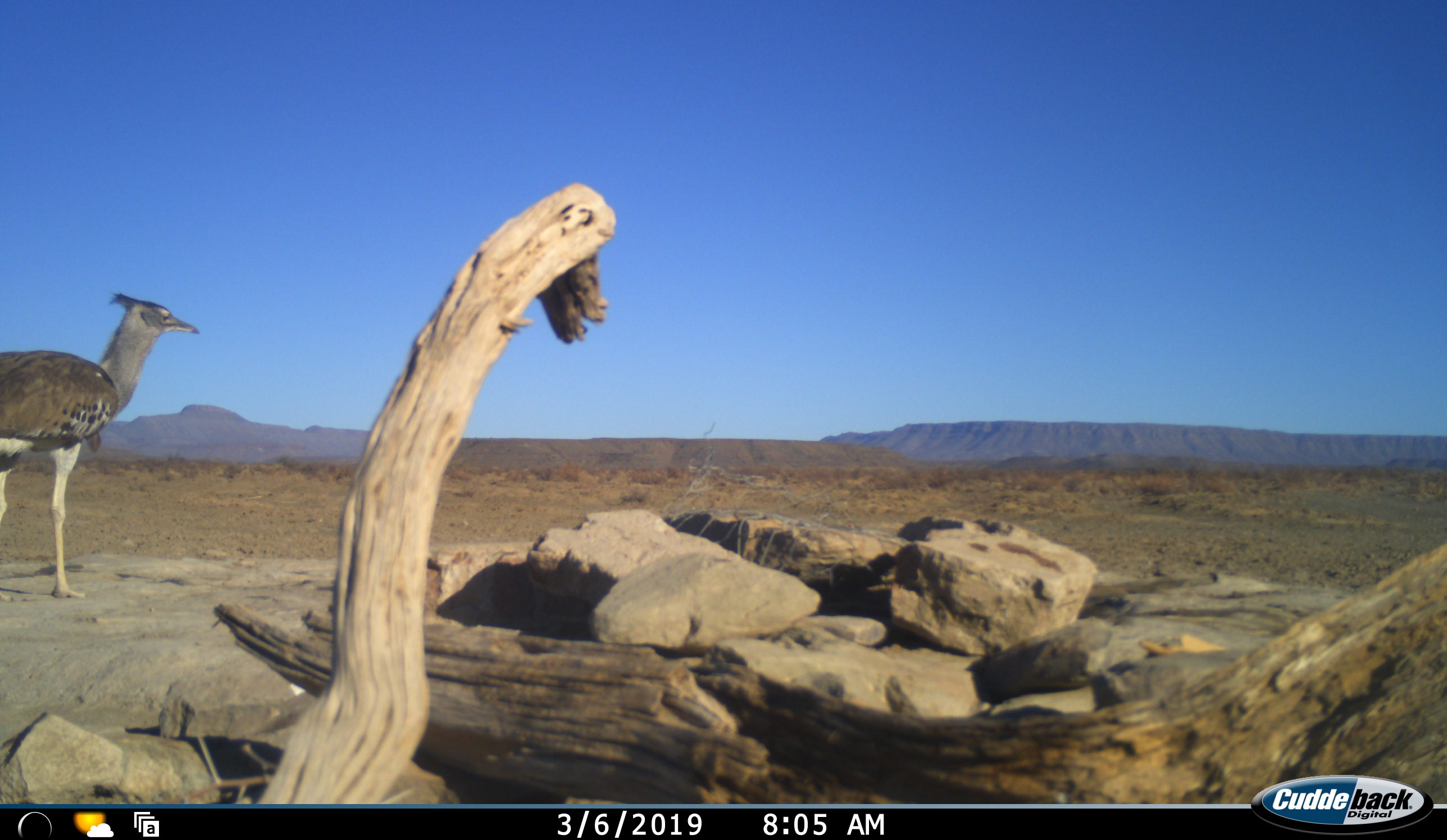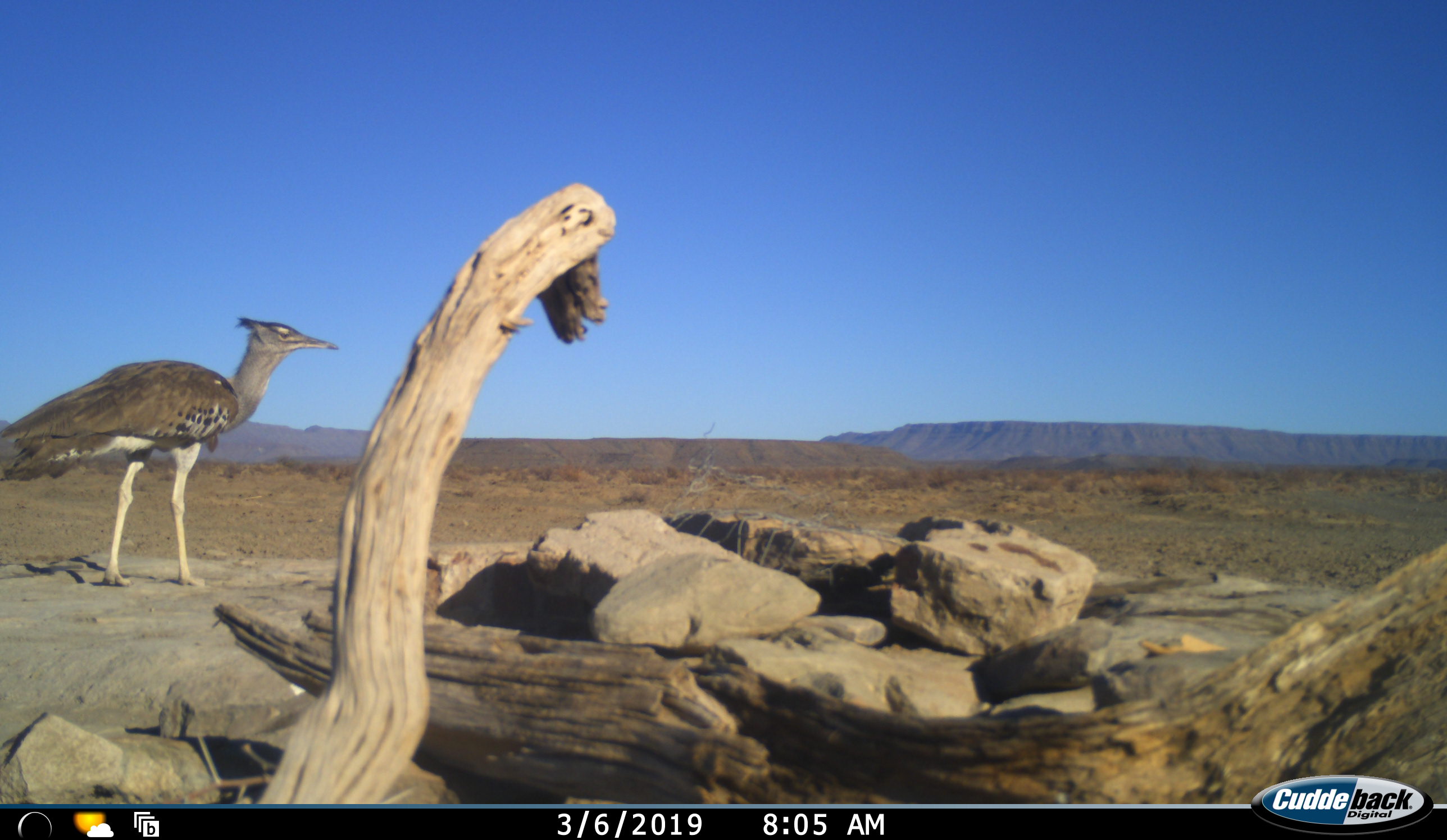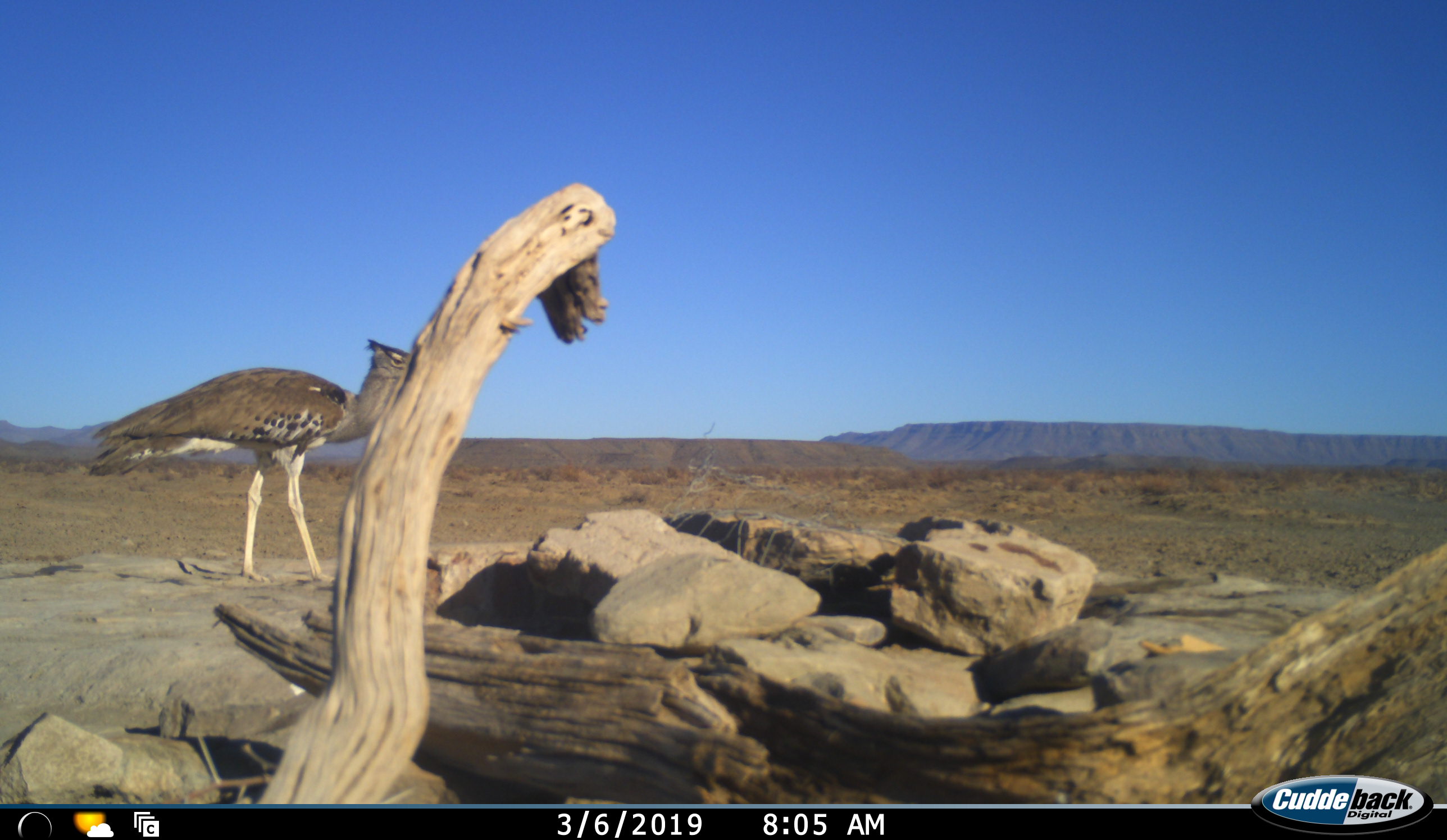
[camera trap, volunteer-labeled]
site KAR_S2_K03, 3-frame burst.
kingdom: Animalia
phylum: Chordata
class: Aves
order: Otidiformes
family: Otididae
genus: Ardeotis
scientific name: Ardeotis kori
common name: kori bustard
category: bustardkori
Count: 1.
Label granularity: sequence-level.